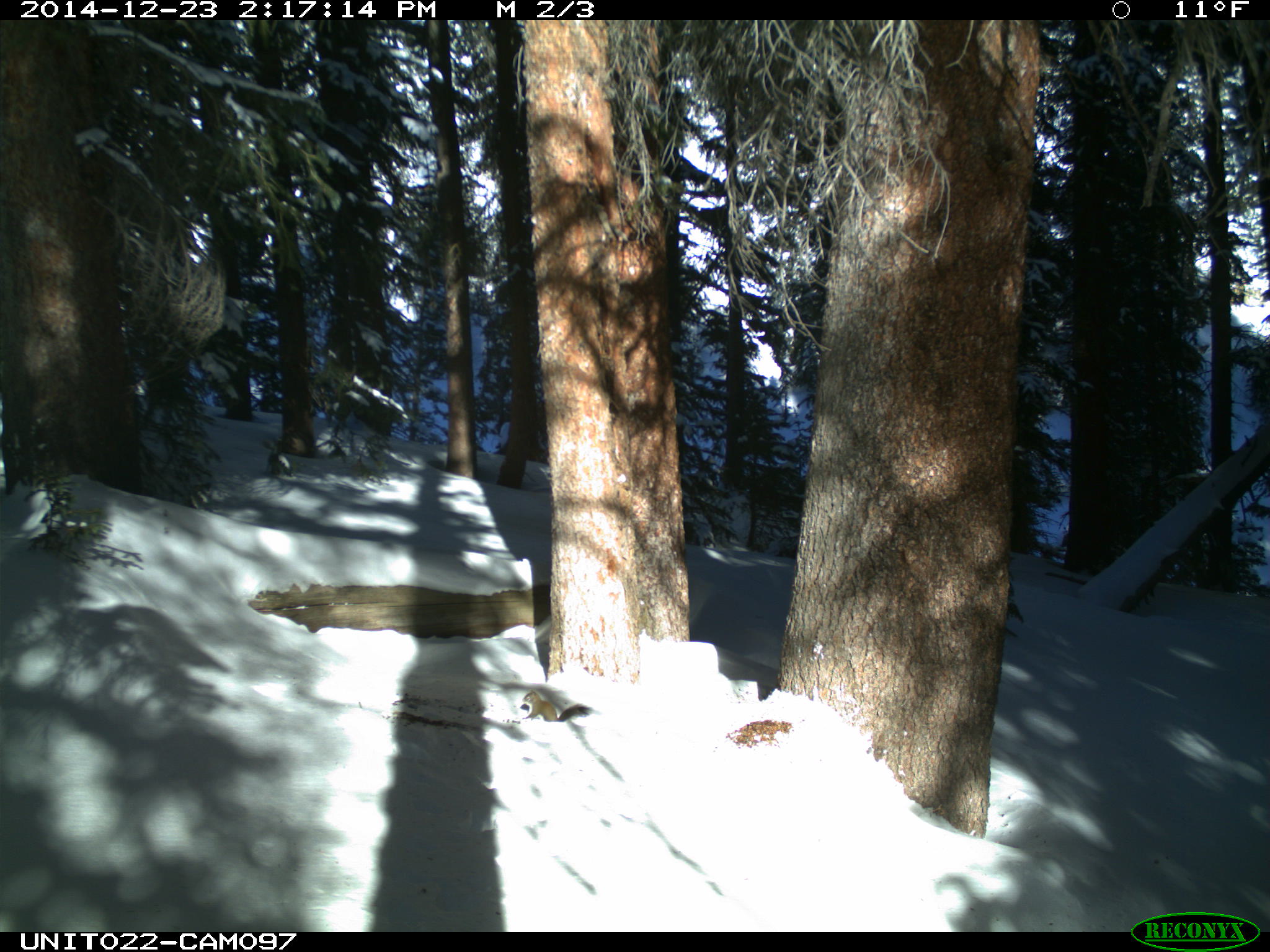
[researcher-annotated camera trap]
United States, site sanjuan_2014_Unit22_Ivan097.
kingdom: Animalia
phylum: Chordata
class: Mammalia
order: Rodentia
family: Sciuridae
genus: Tamiasciurus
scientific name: Tamiasciurus hudsonicus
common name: american red squirrel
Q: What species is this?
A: Tamiasciurus hudsonicus (american red squirrel).